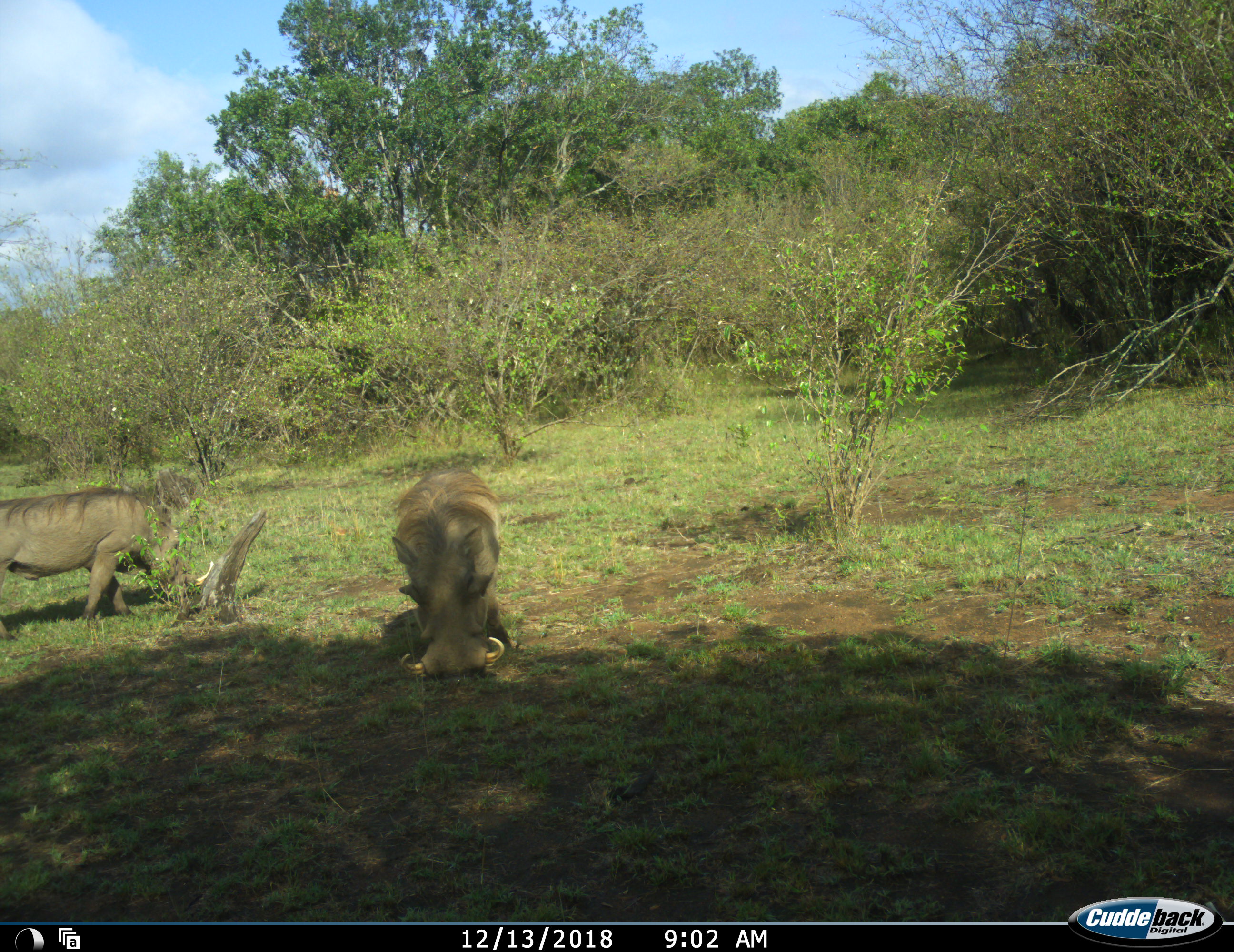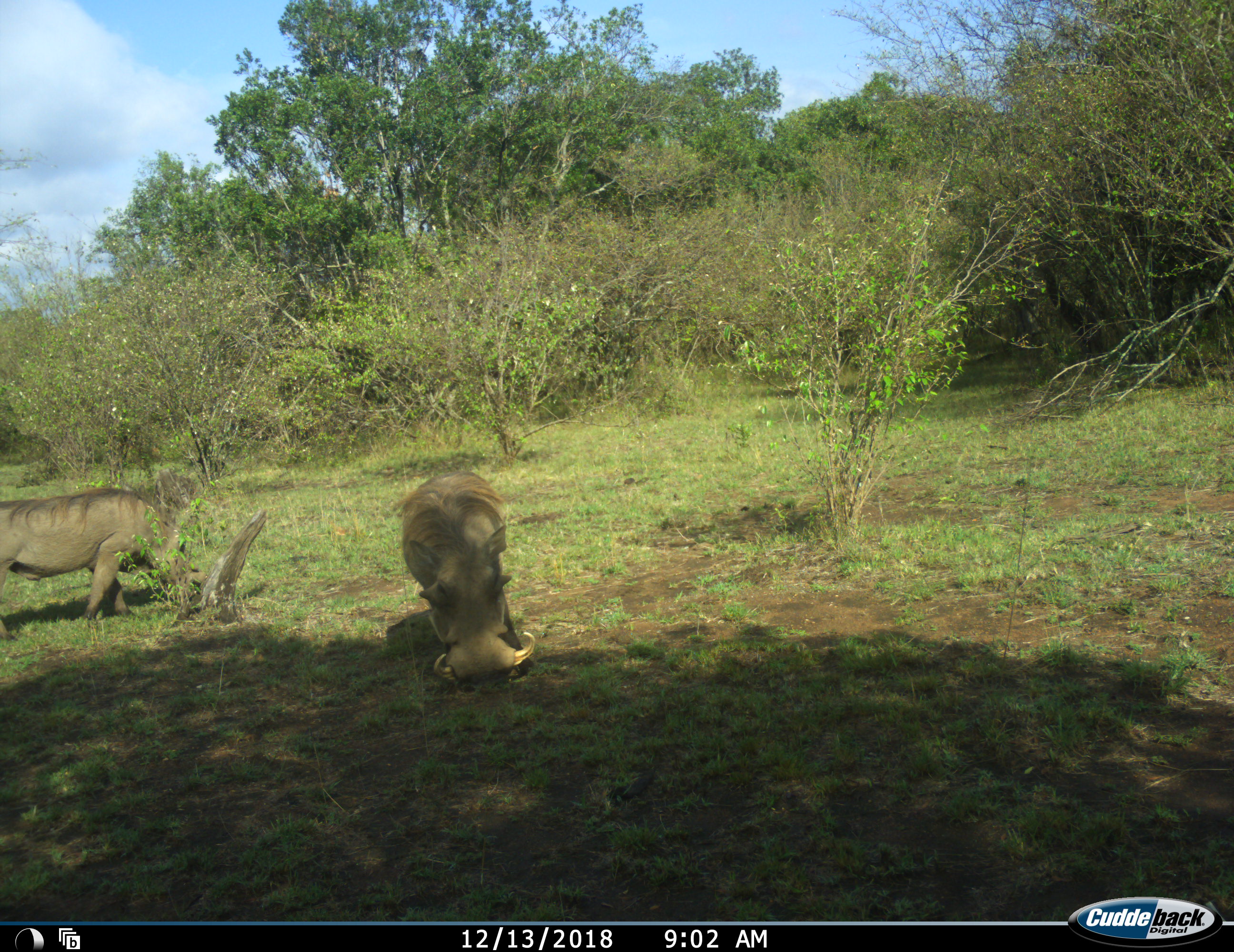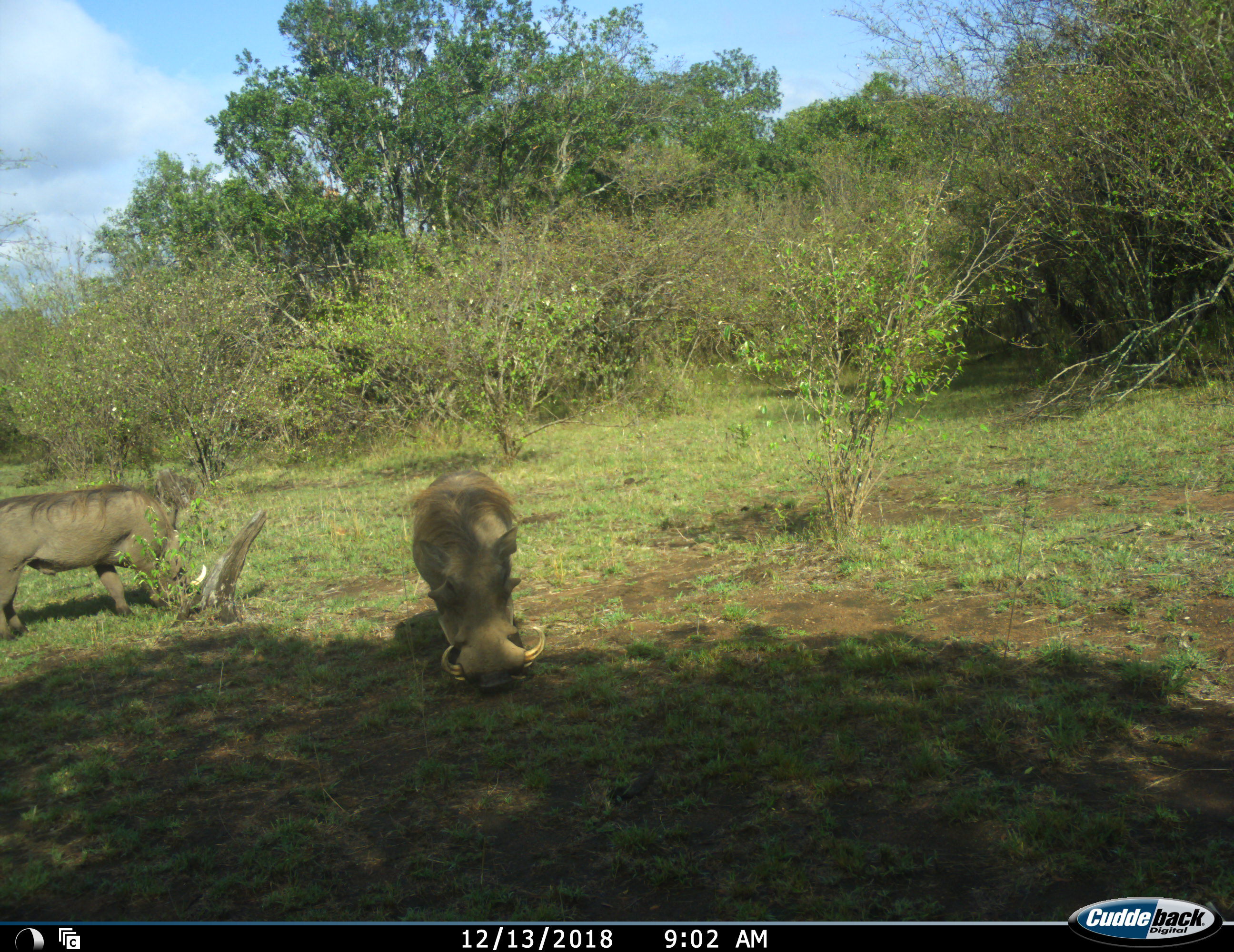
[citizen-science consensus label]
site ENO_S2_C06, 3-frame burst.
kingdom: Animalia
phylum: Chordata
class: Mammalia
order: Artiodactyla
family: Suidae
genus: Phacochoerus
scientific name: Phacochoerus africanus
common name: warthog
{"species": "warthog (Phacochoerus africanus)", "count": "2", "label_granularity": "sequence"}